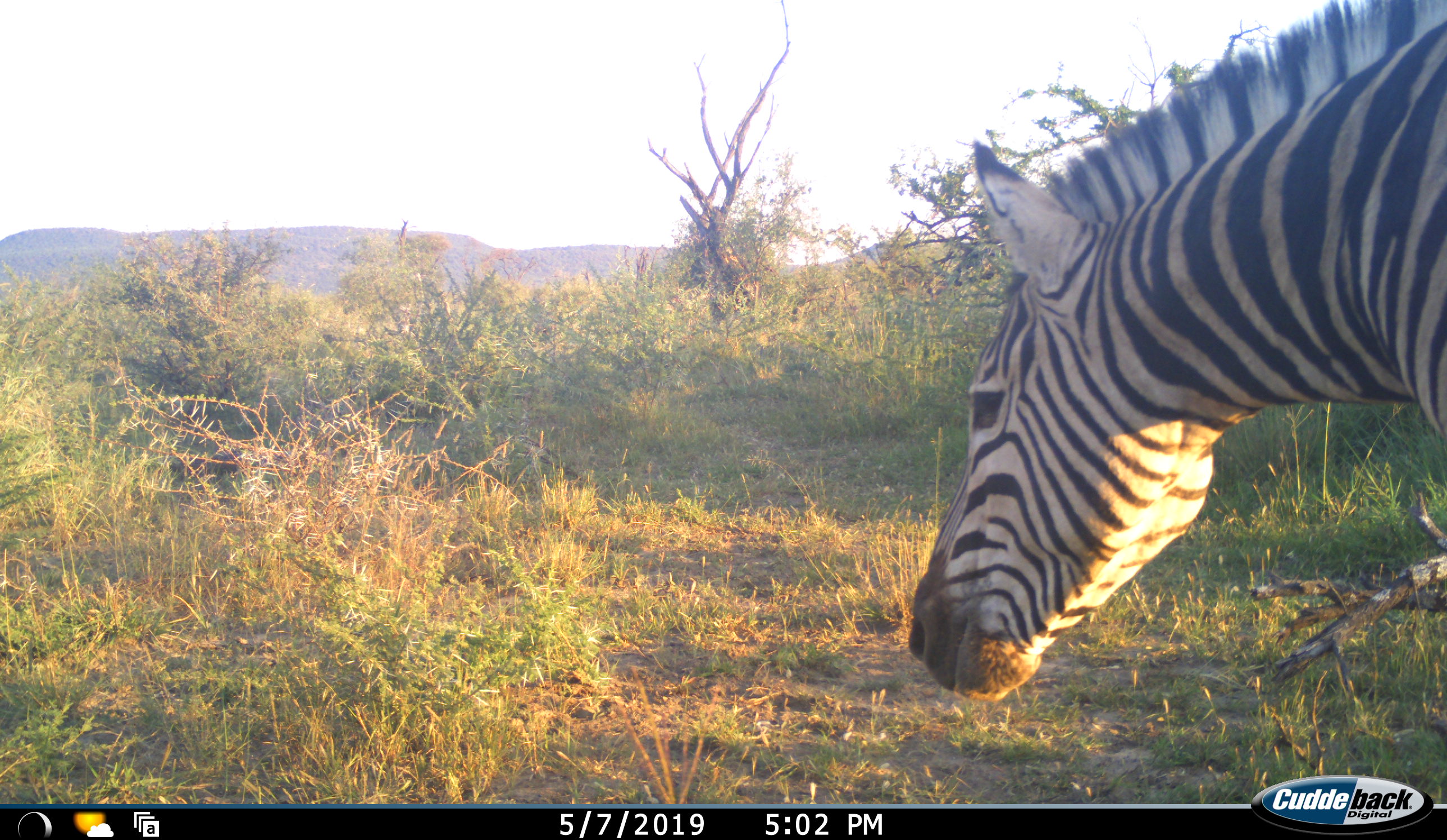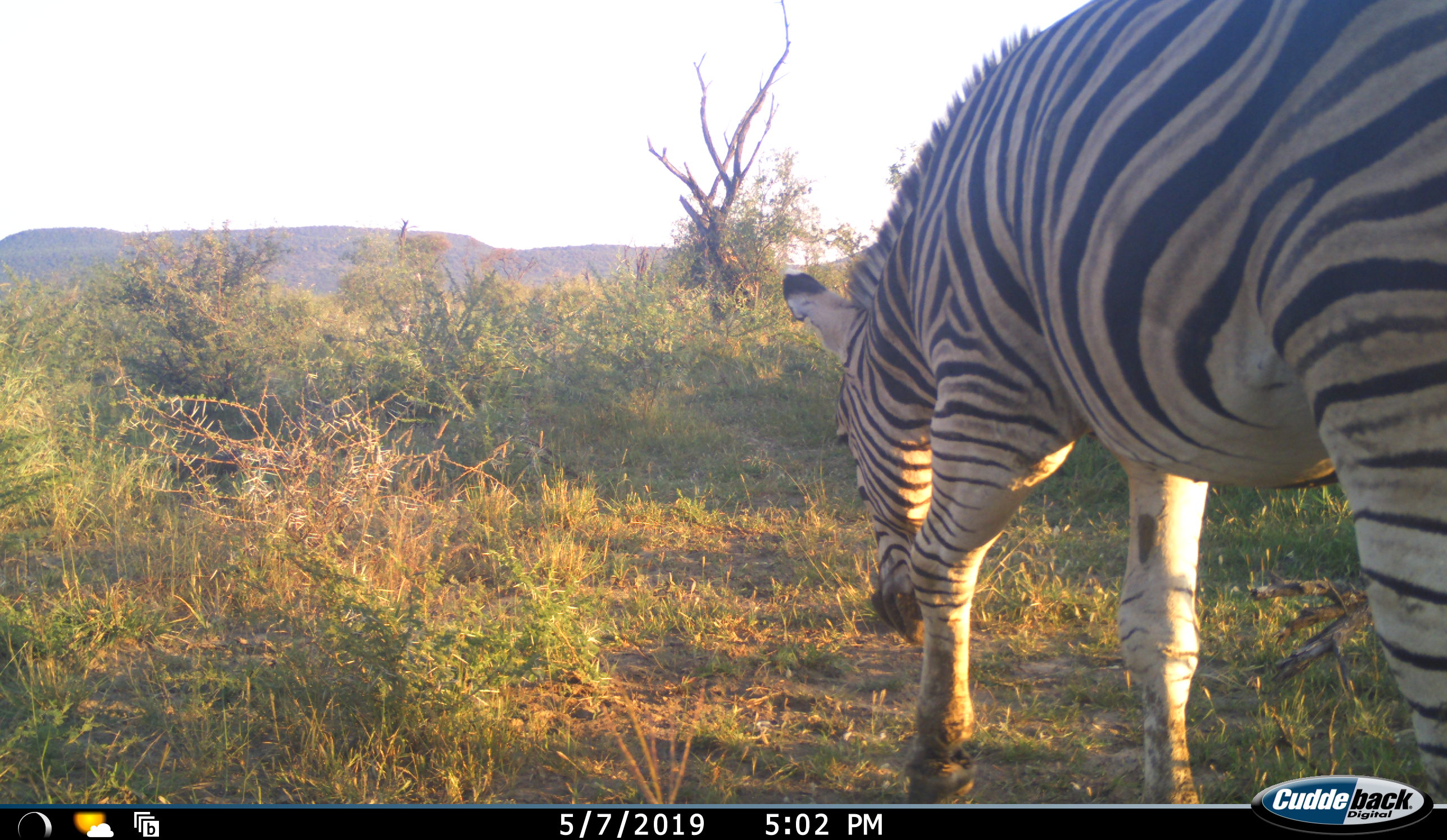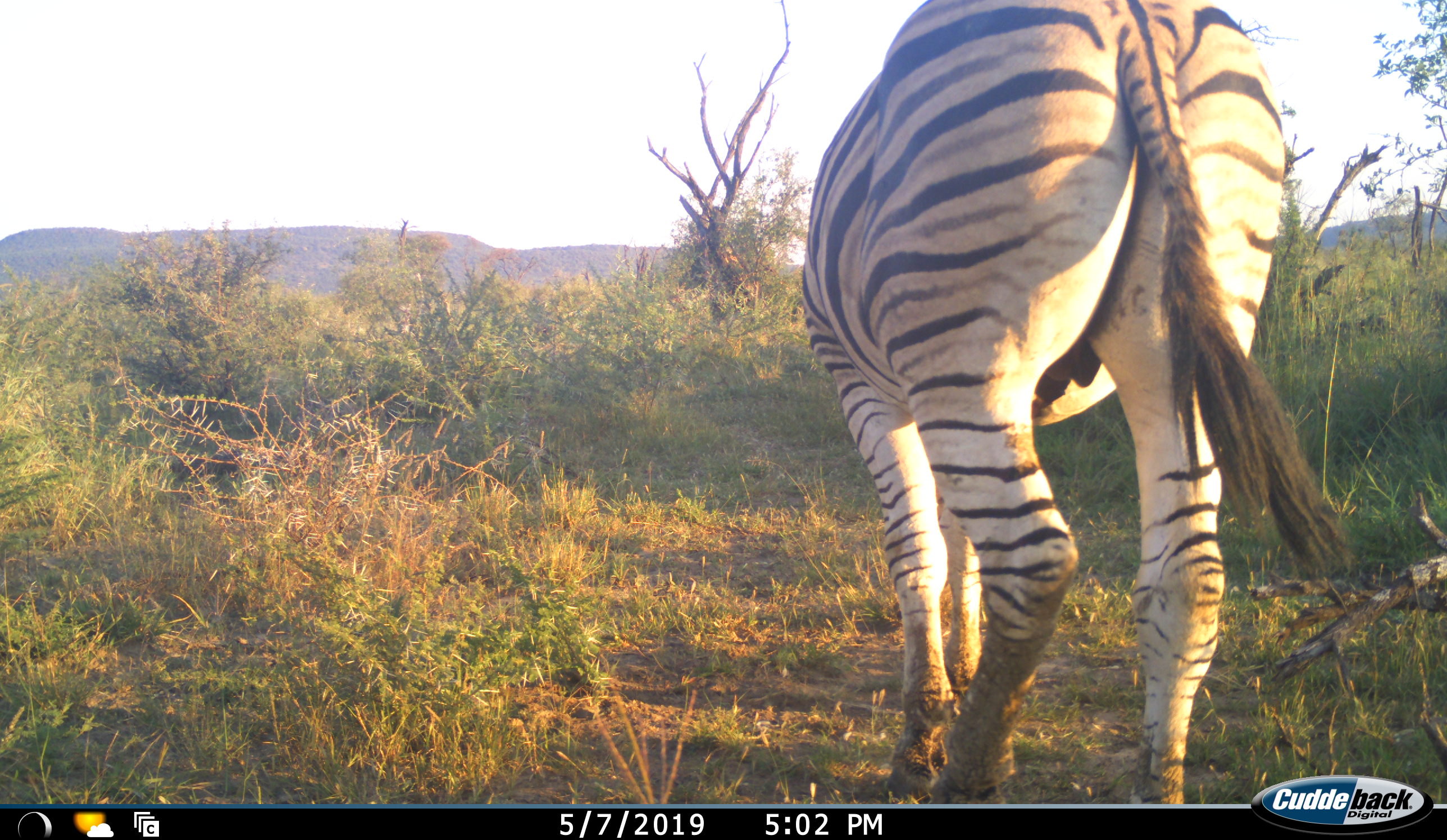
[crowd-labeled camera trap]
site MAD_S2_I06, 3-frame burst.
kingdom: Animalia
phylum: Chordata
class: Mammalia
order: Perissodactyla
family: Equidae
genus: Equus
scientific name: Equus quagga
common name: plains zebra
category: zebraplains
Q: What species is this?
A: Zebraplains (plains zebra) (Equus quagga).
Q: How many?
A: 1.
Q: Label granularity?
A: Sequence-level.